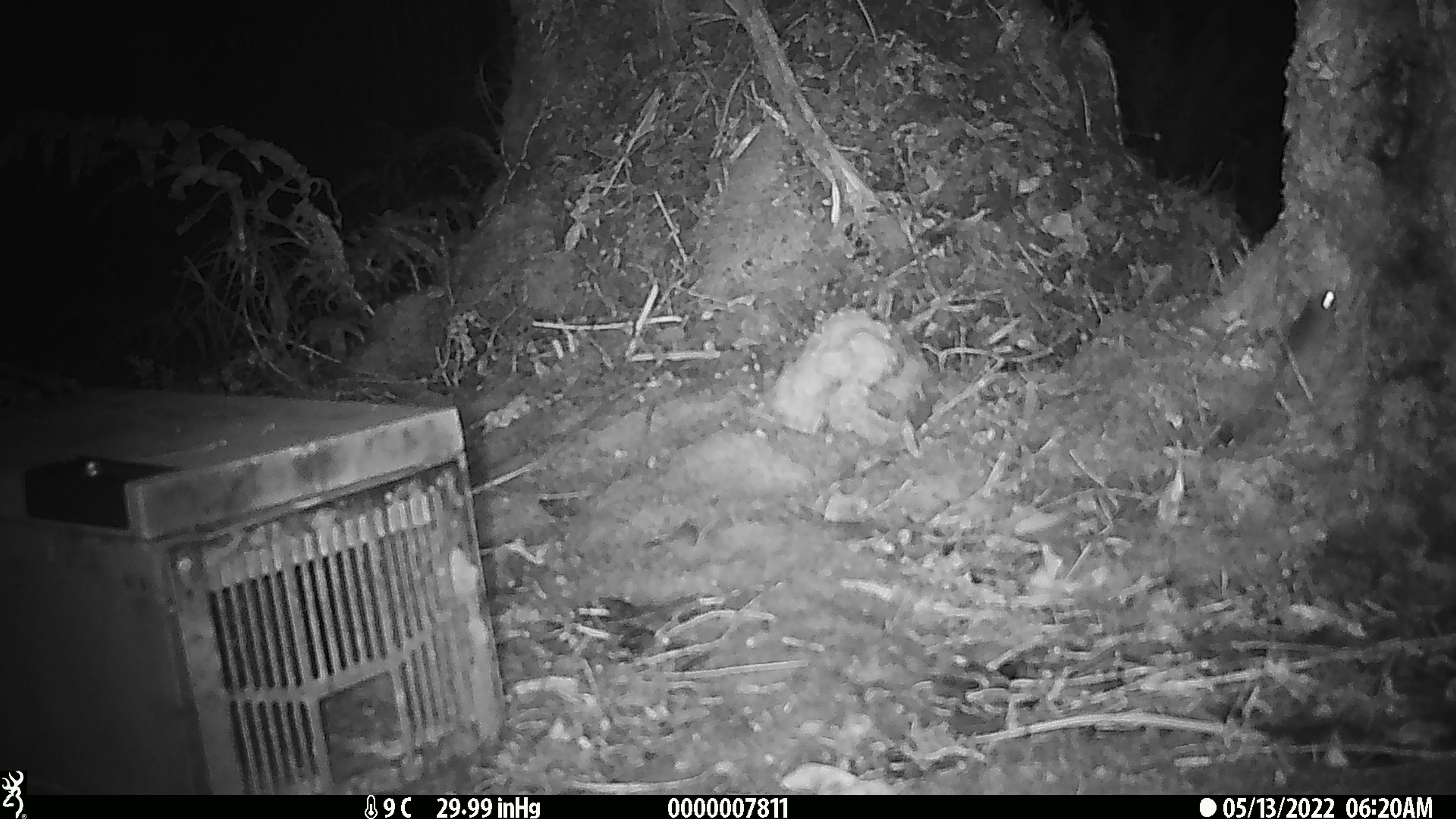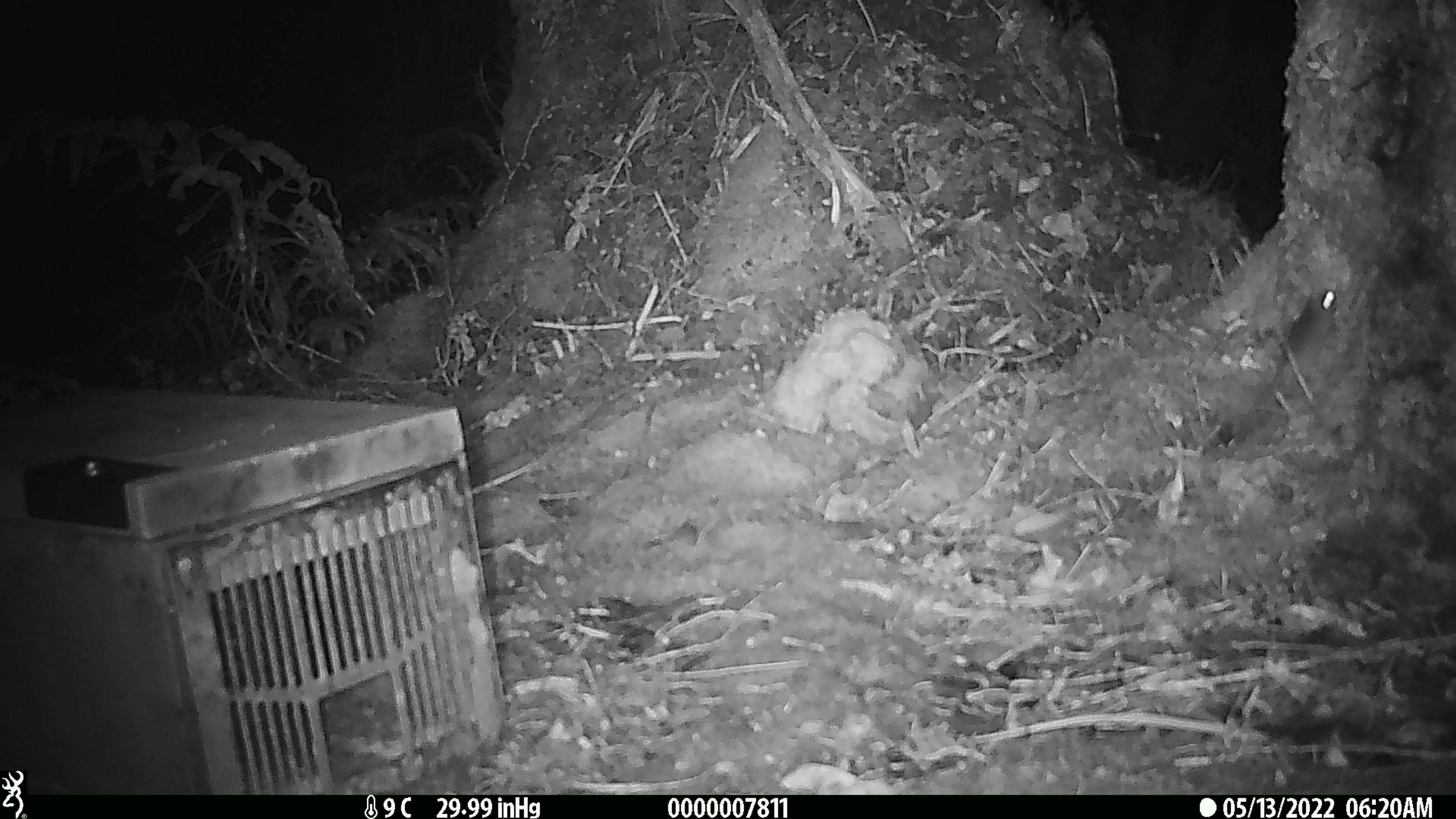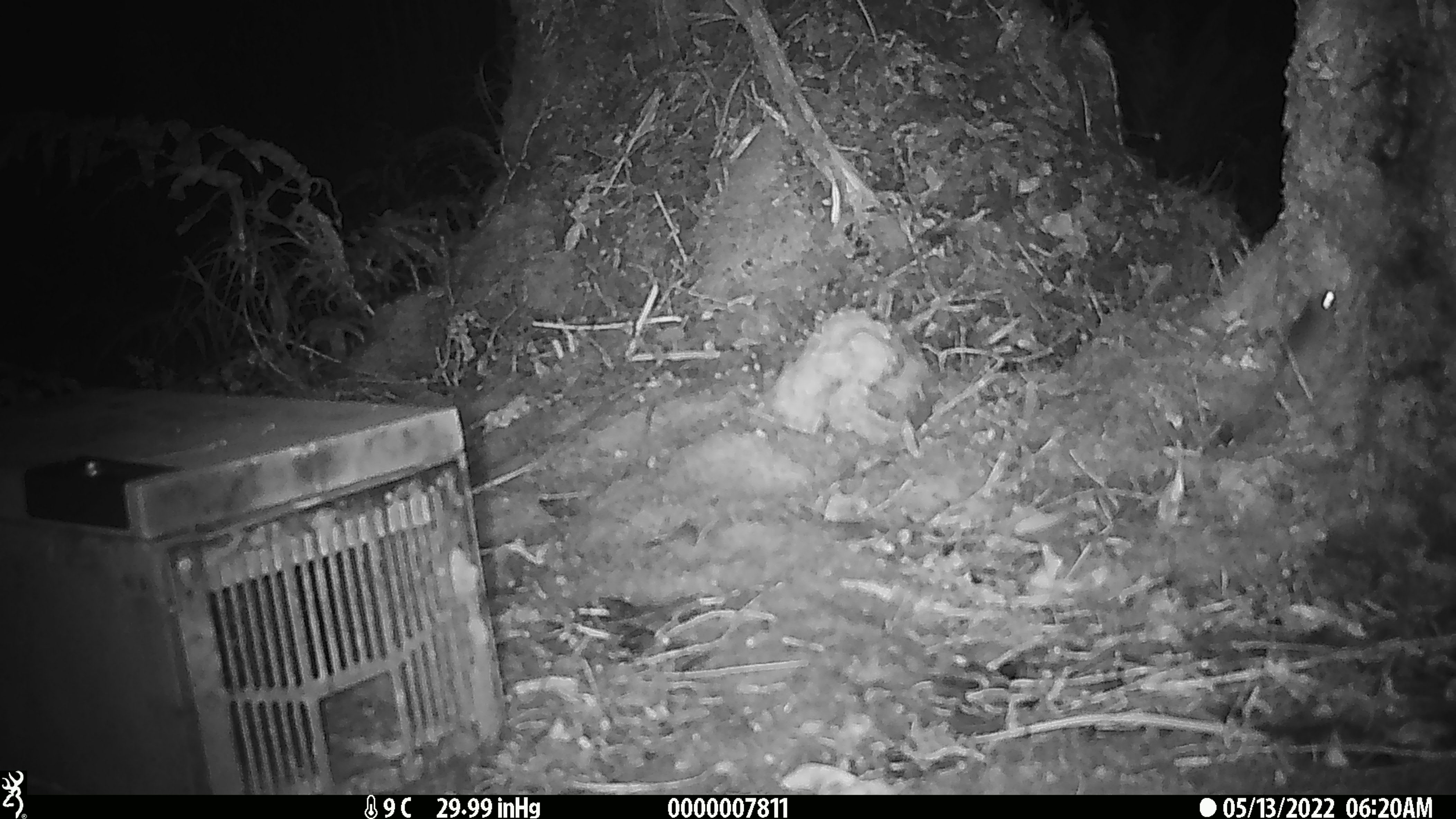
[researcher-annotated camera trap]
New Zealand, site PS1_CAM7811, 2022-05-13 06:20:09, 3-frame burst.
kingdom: Animalia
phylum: Chordata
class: Mammalia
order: Rodentia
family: Muridae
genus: Mus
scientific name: Mus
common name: mouse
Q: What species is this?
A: Mouse (Mus).